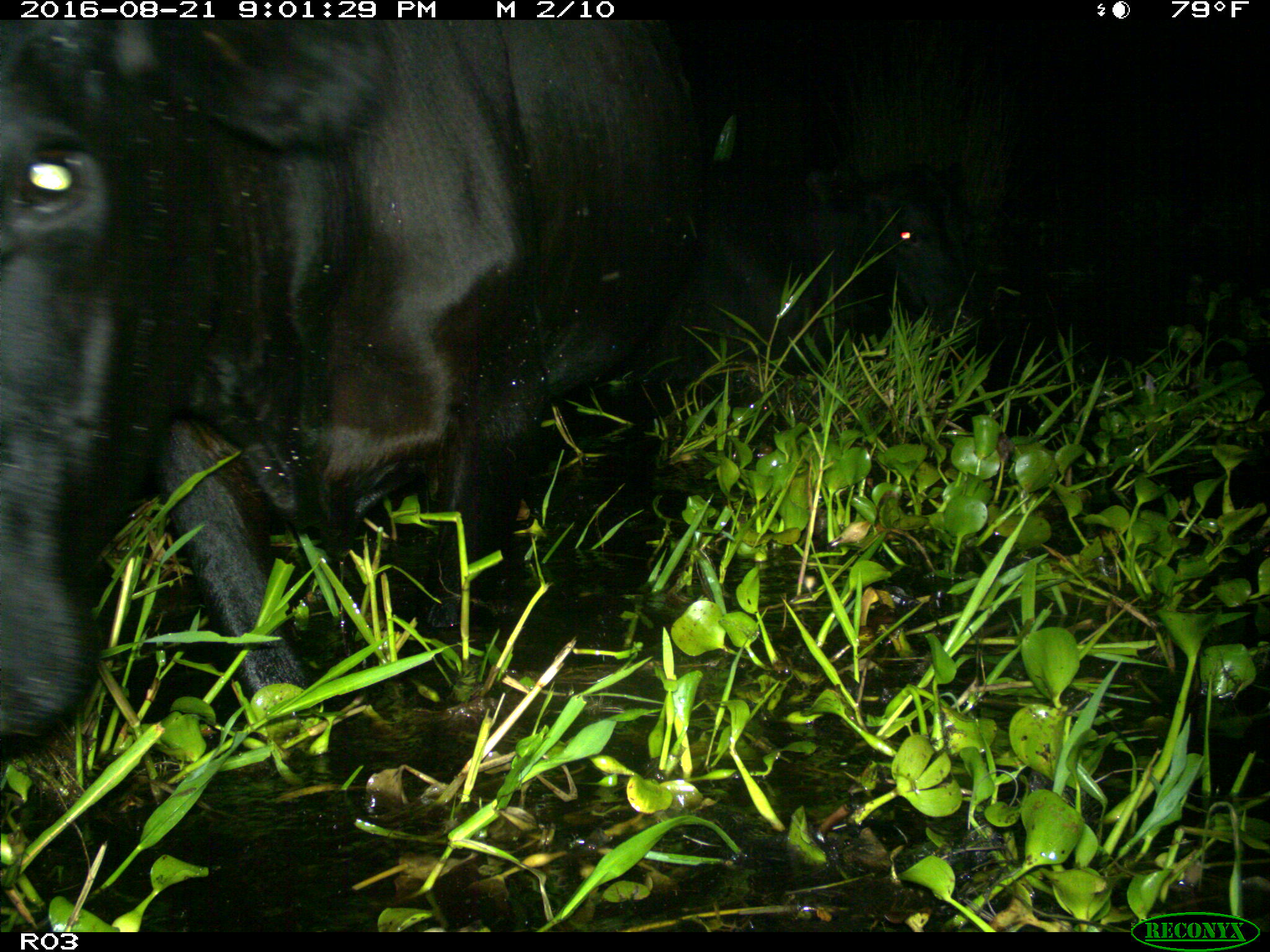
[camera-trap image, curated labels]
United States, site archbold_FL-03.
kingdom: Animalia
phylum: Chordata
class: Mammalia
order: Artiodactyla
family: Bovidae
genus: Bos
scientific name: Bos taurus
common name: domestic cow